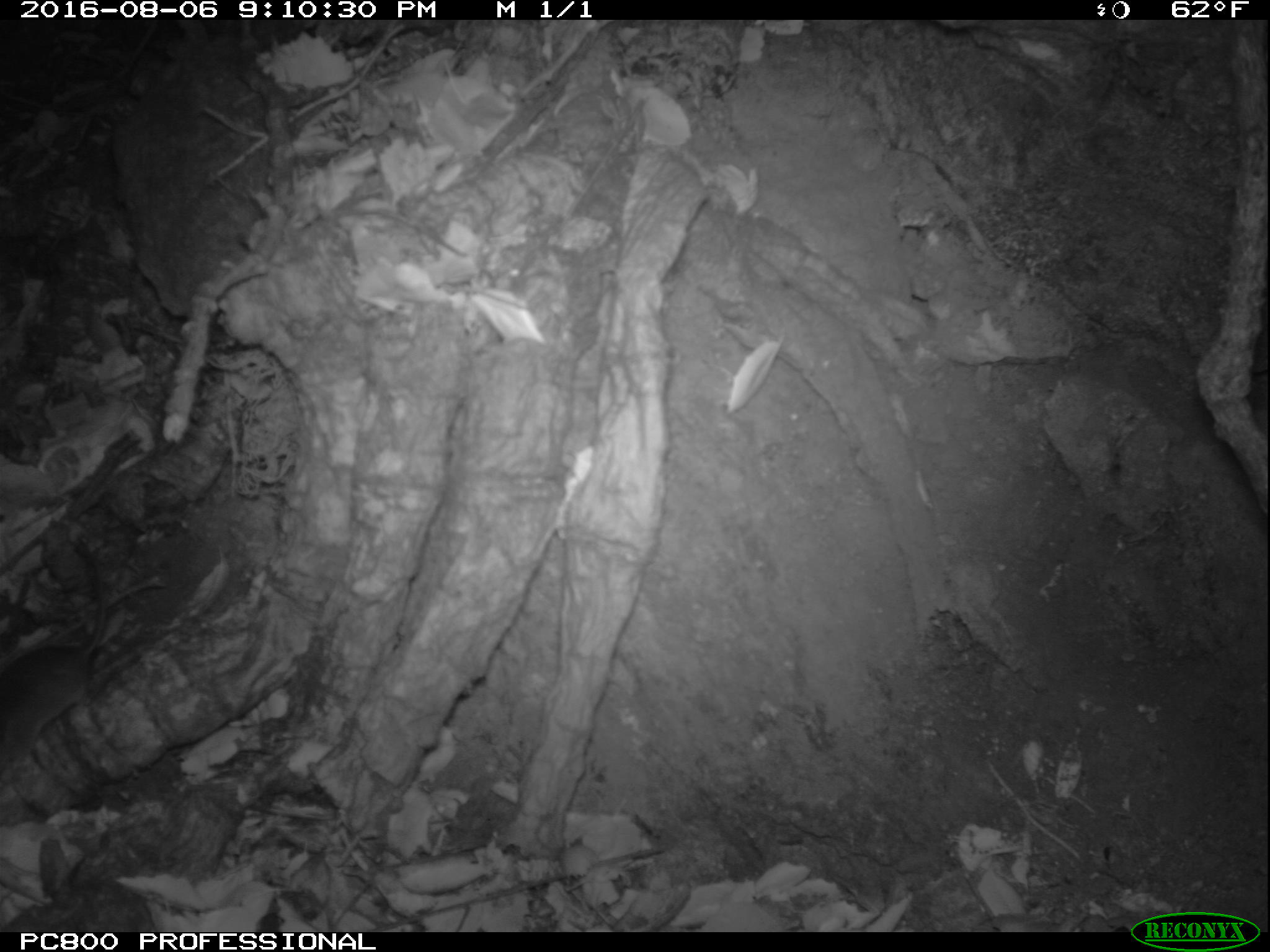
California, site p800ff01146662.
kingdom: Animalia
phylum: Chordata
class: Mammalia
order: Rodentia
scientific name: Rodentia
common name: rodent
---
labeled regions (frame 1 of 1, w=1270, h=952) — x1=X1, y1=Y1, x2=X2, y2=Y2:
rodent: x1=0, y1=541, x2=110, y2=773